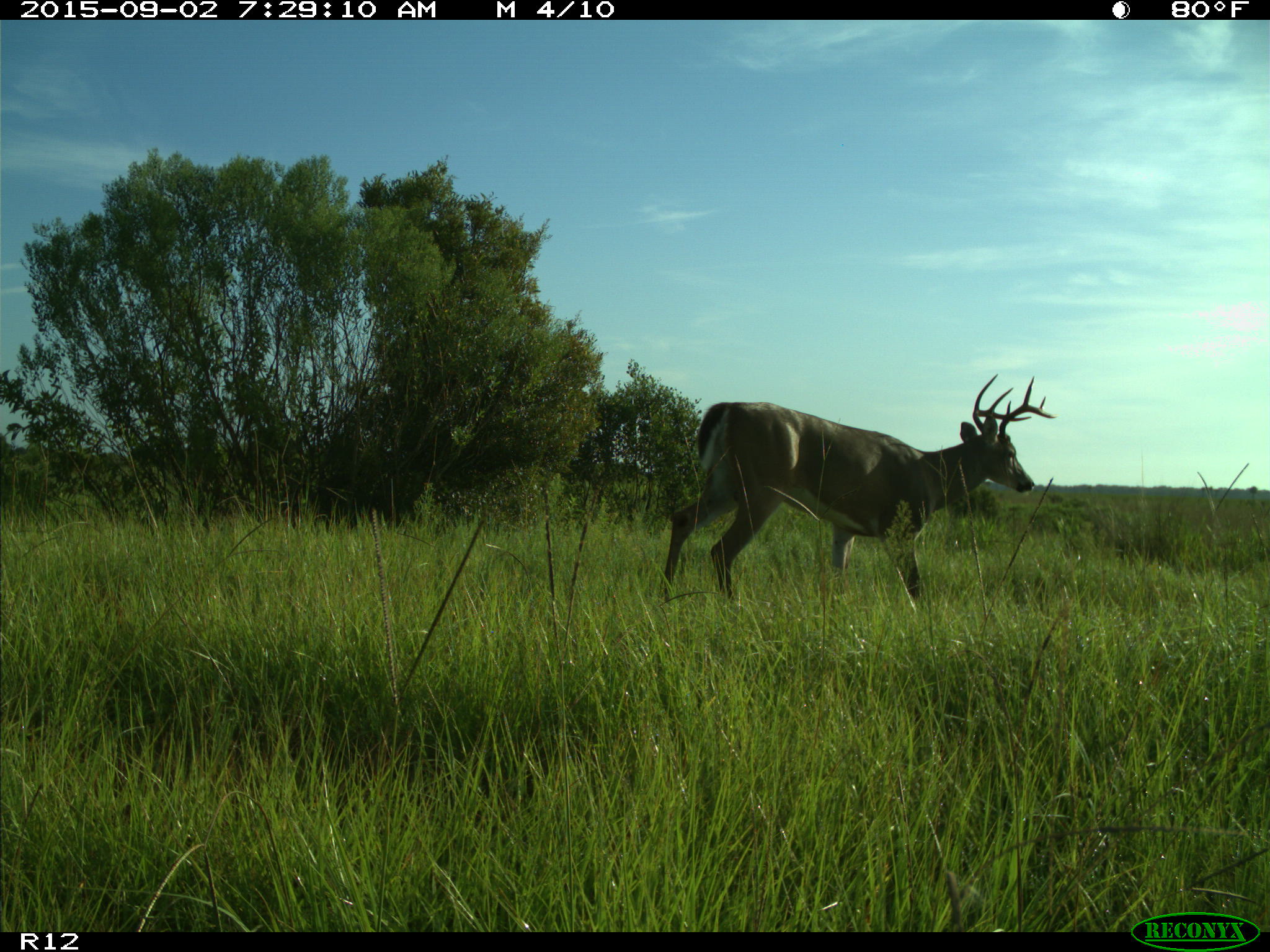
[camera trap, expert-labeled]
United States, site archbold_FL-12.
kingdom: Animalia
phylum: Chordata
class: Mammalia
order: Artiodactyla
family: Cervidae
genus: Odocoileus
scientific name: Odocoileus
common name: deer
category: unidentified deer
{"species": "unidentified deer (deer) (Odocoileus)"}